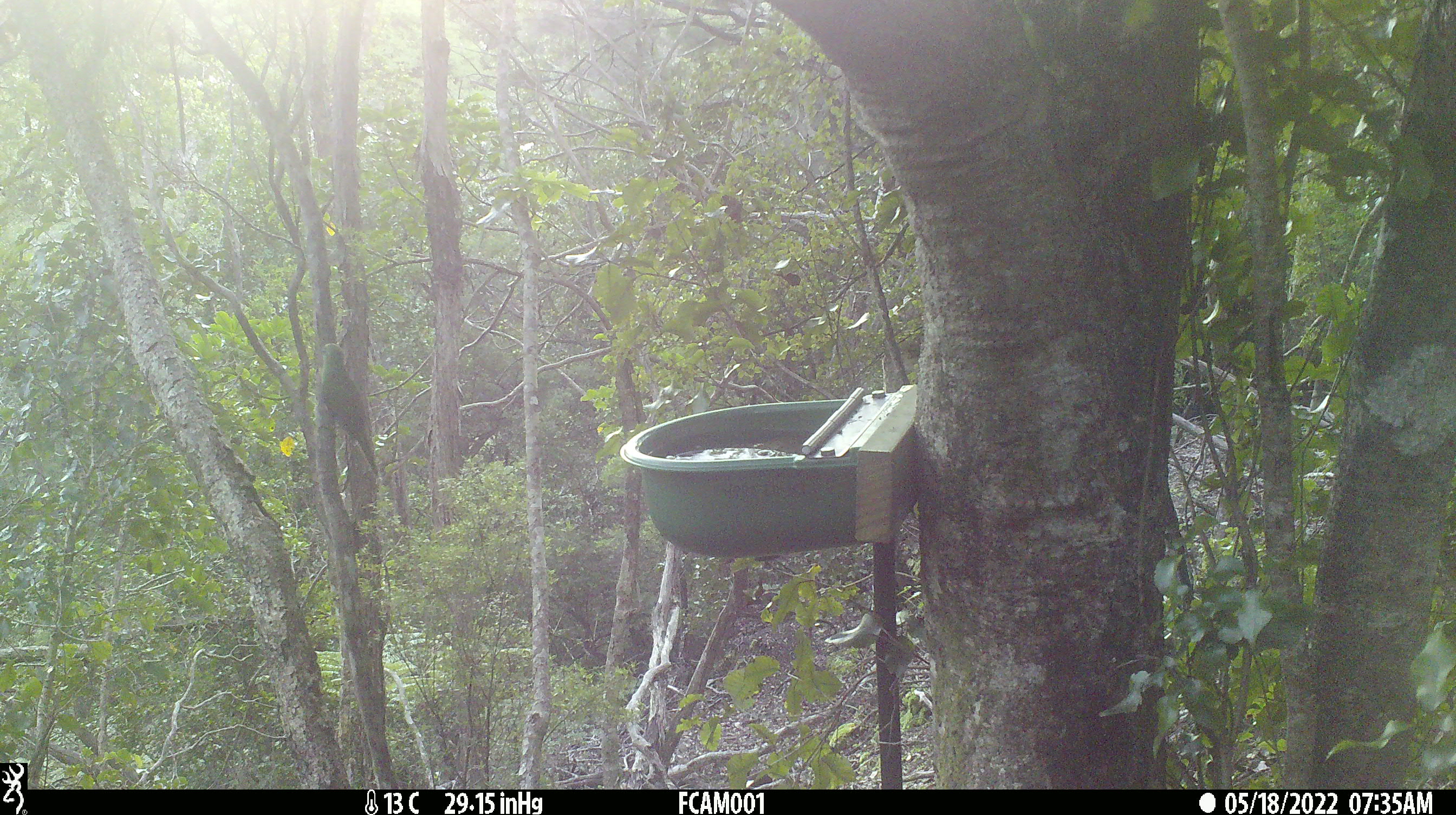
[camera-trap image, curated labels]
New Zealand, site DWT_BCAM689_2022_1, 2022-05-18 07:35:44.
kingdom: Animalia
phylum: Chordata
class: Aves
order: Psittaciformes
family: Psittaculidae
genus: Cyanoramphus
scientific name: Cyanoramphus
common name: parakeet